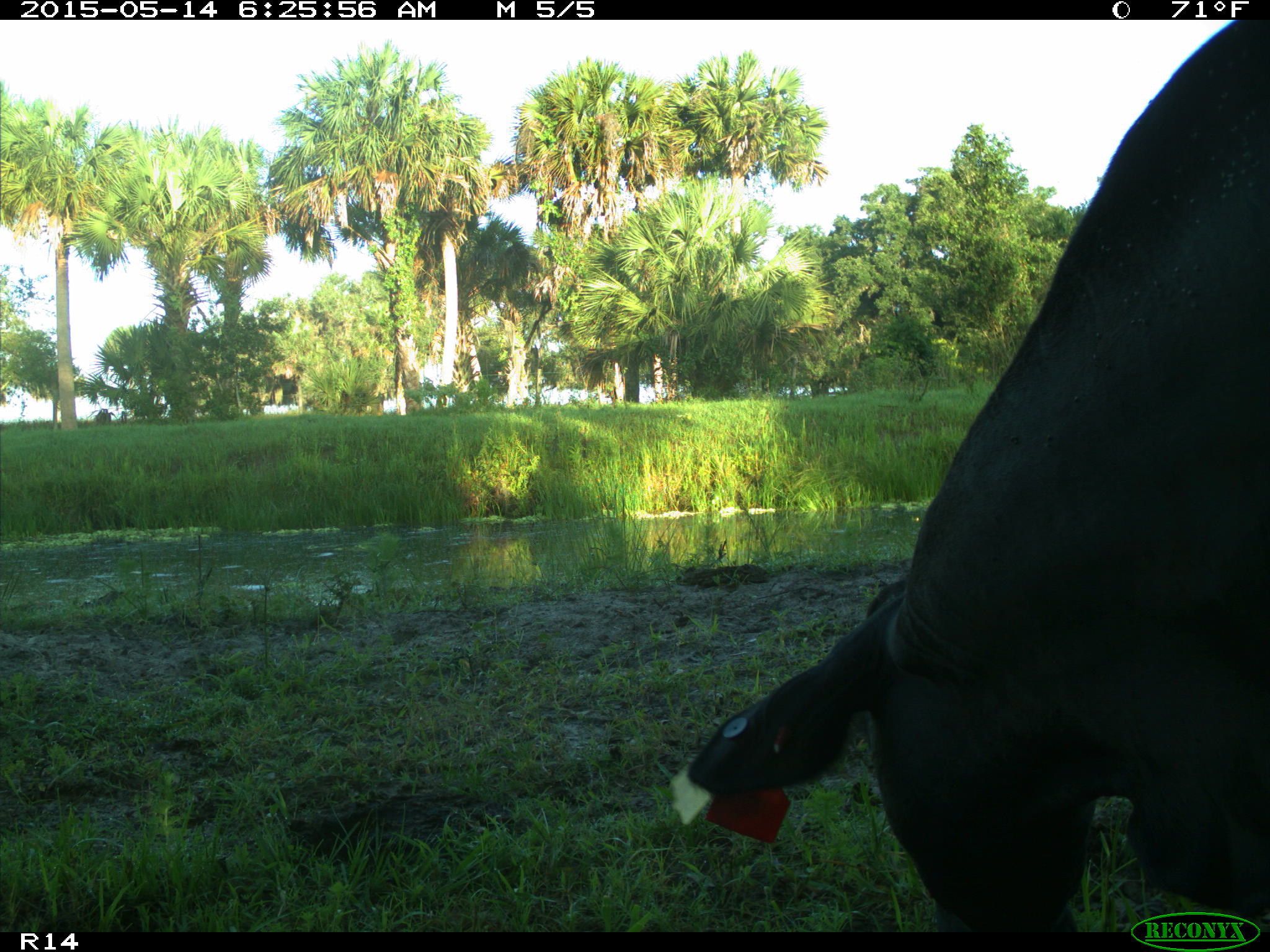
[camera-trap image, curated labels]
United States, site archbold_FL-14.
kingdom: Animalia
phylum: Chordata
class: Mammalia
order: Artiodactyla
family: Bovidae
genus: Bos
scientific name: Bos taurus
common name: domestic cow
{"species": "Bos taurus (domestic cow)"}